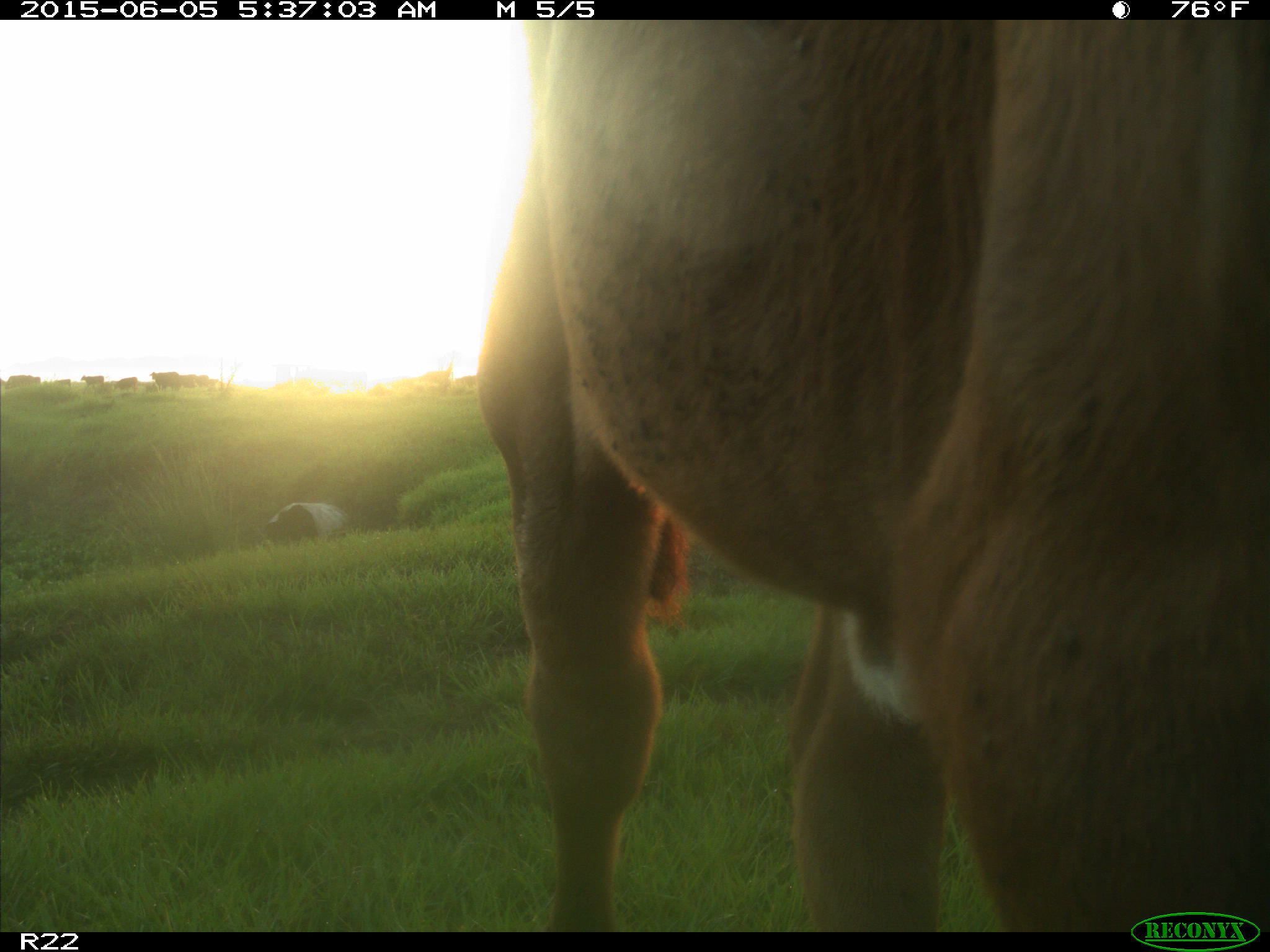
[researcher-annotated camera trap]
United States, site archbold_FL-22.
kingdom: Animalia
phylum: Chordata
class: Mammalia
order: Artiodactyla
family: Bovidae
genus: Bos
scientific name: Bos taurus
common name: domestic cow